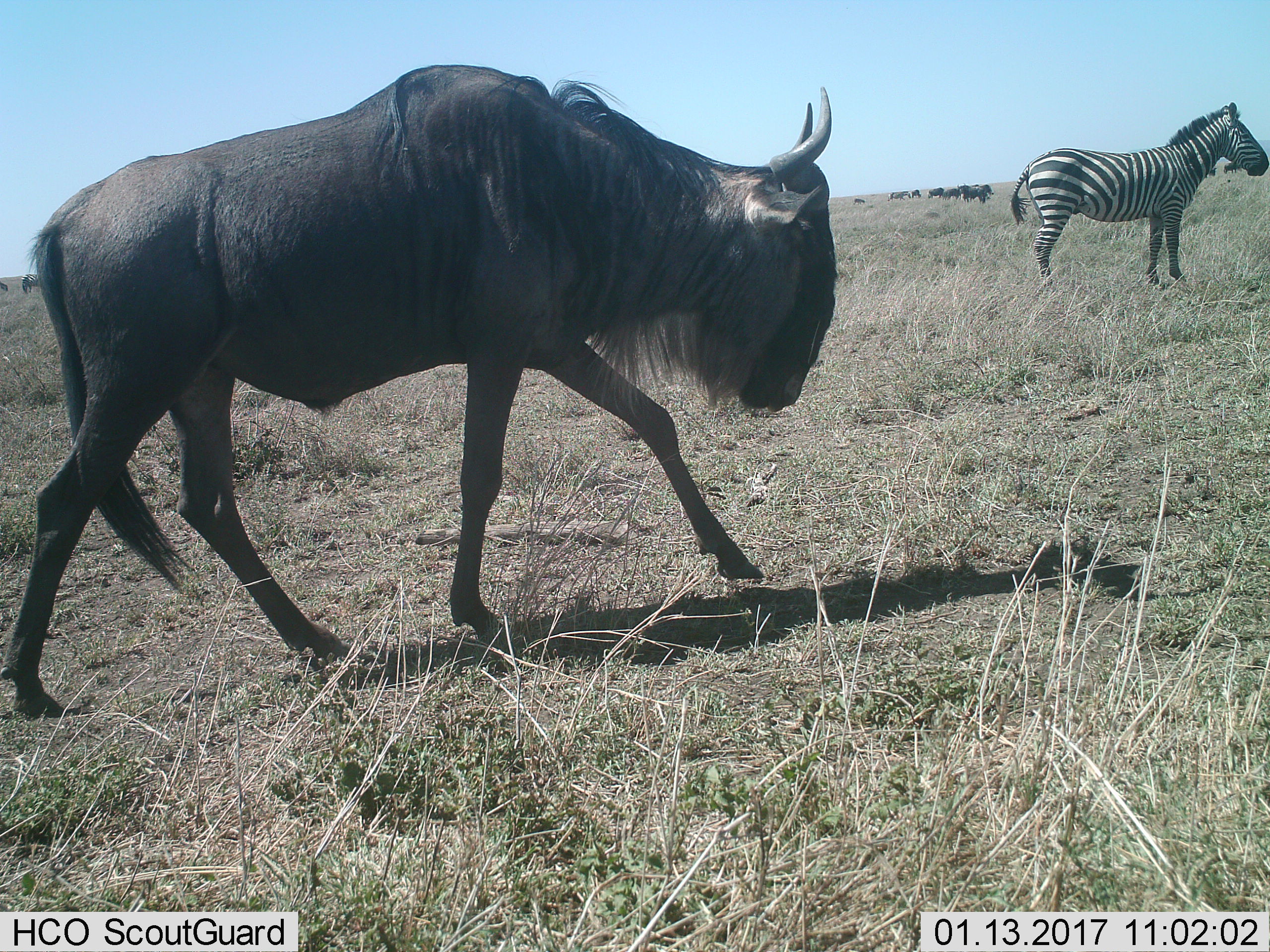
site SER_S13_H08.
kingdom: Animalia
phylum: Chordata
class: Mammalia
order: Artiodactyla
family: Bovidae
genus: Connochaetes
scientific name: Connochaetes taurinus taurinus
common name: blue wildebeest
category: wildebeestblue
Wildebeestblue (blue wildebeest) (Connochaetes taurinus taurinus), count 9. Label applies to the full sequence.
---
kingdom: Animalia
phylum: Chordata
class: Mammalia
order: Perissodactyla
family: Equidae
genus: Equus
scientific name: Equus quagga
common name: plains zebra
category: zebraplains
Zebraplains (plains zebra) (Equus quagga), count 2. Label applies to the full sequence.